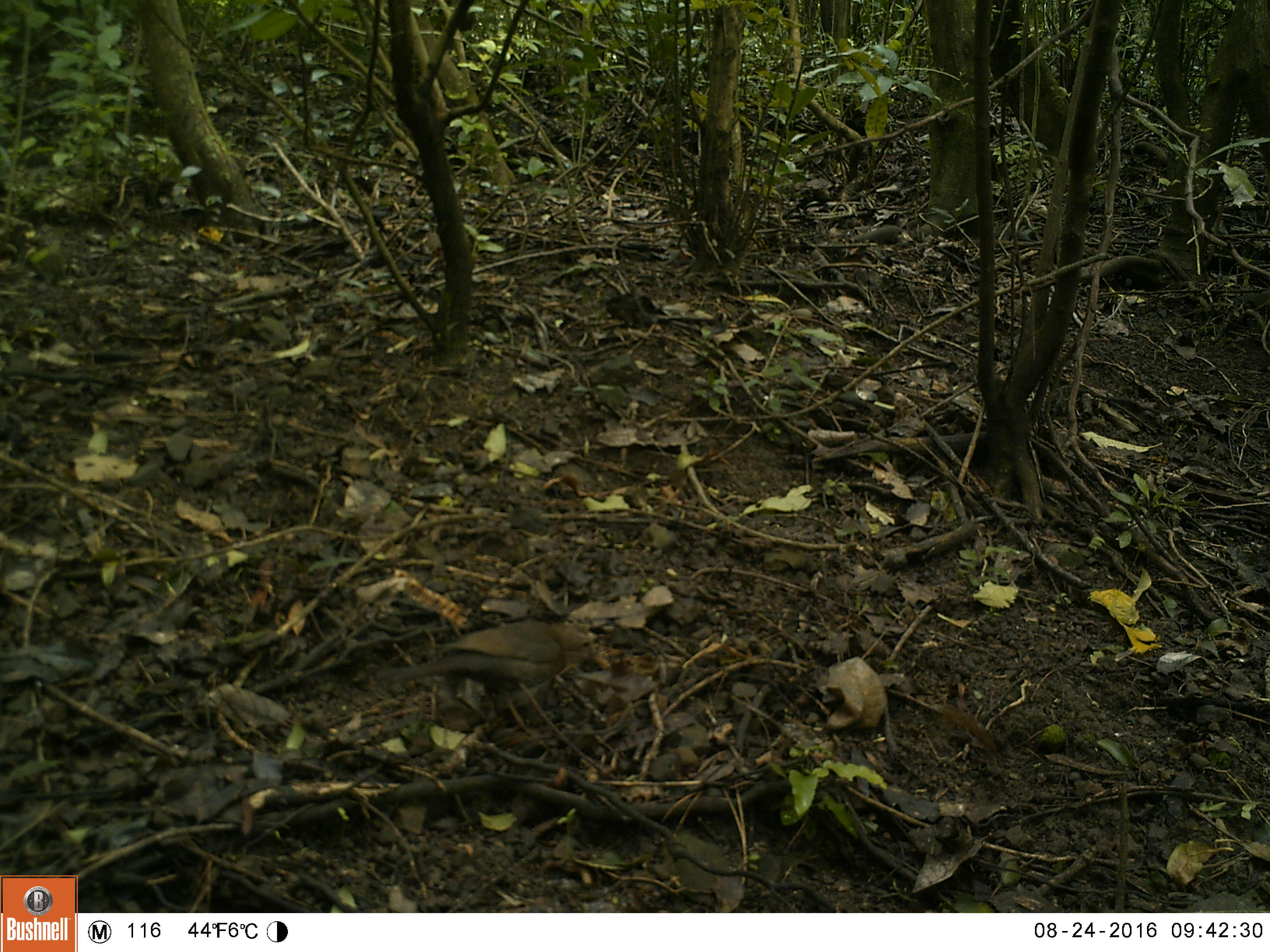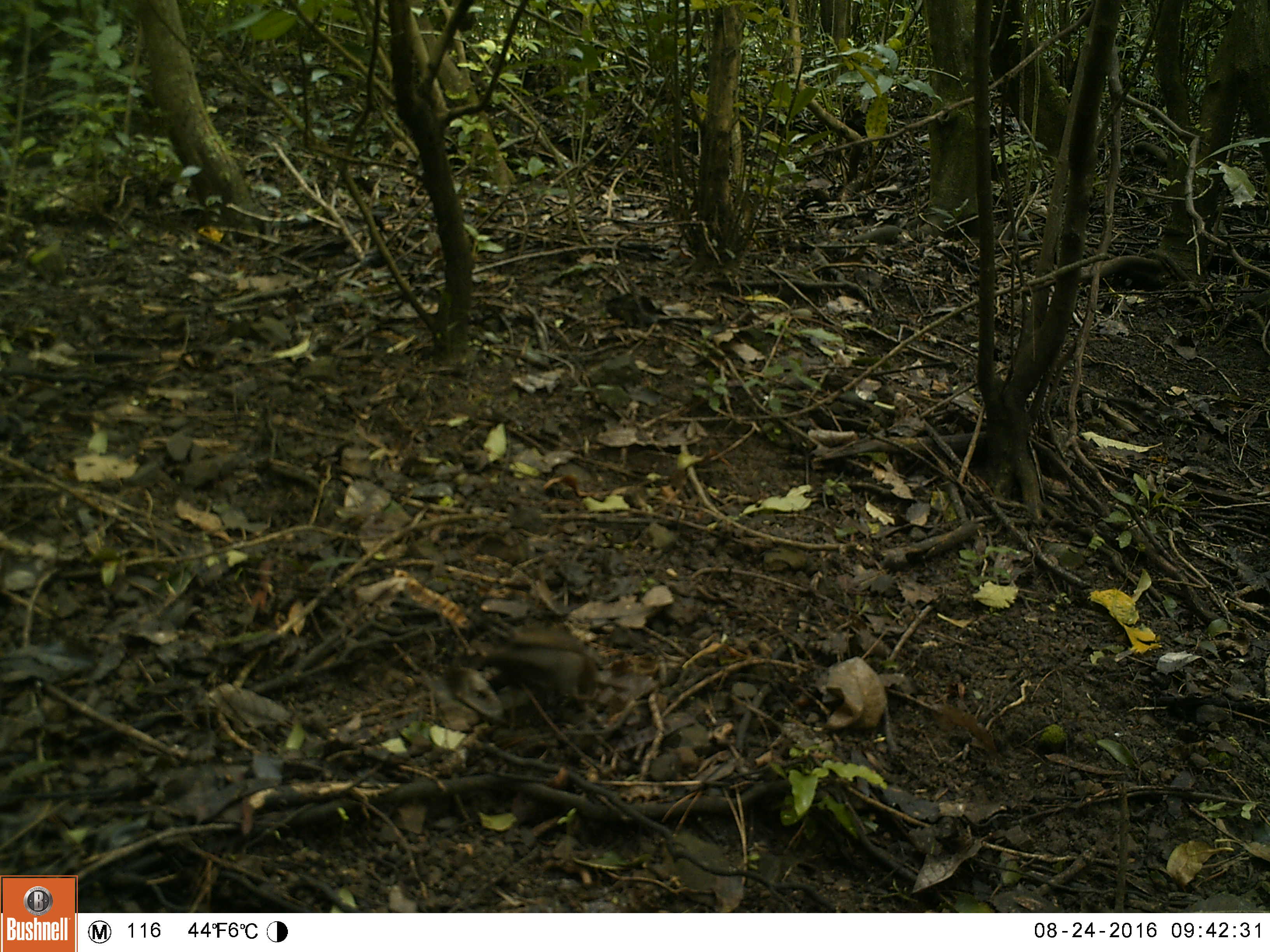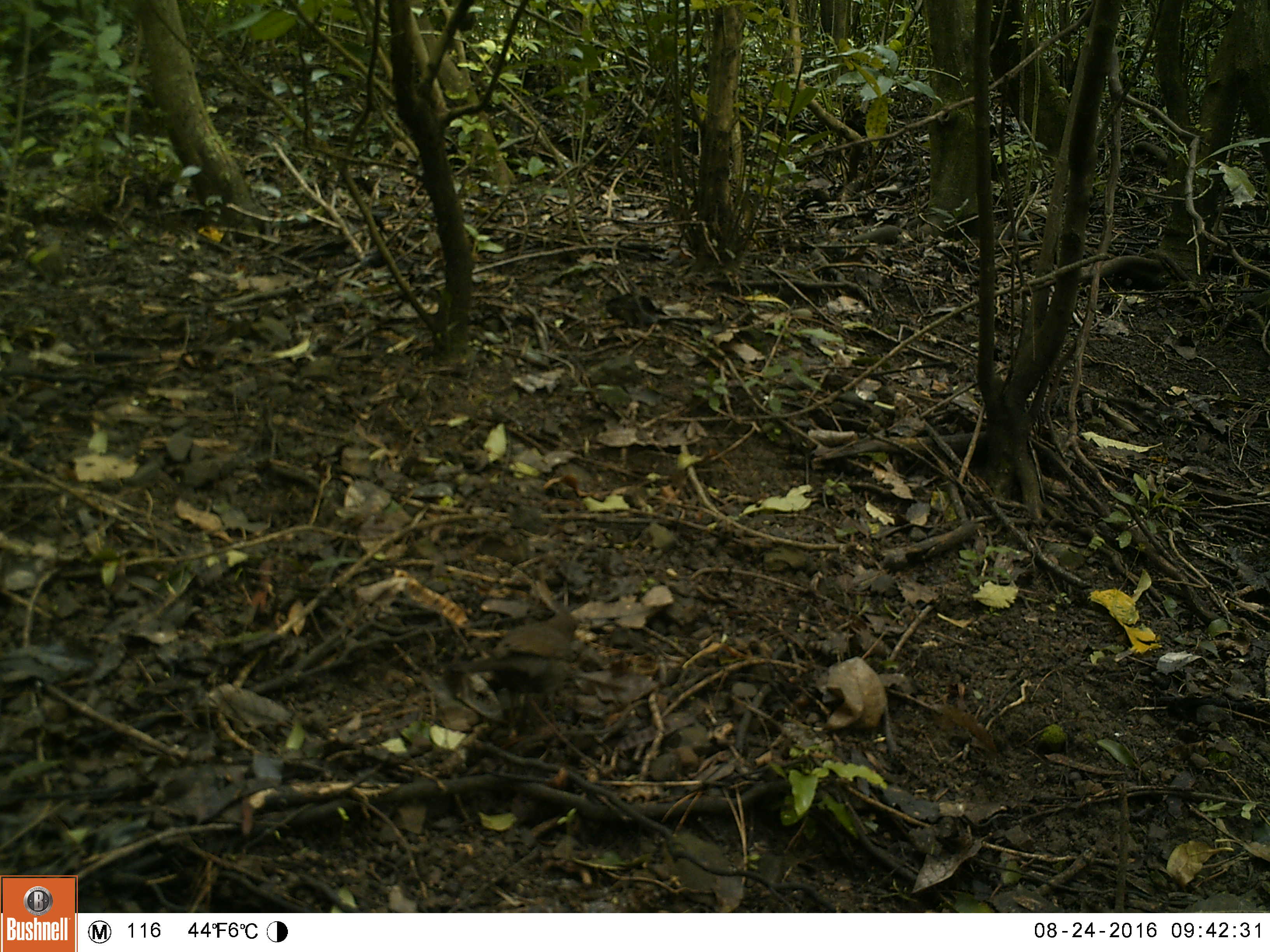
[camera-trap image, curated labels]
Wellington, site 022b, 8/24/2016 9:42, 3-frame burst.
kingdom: Animalia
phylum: Chordata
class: Aves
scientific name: Aves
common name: bird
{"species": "bird (Aves)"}